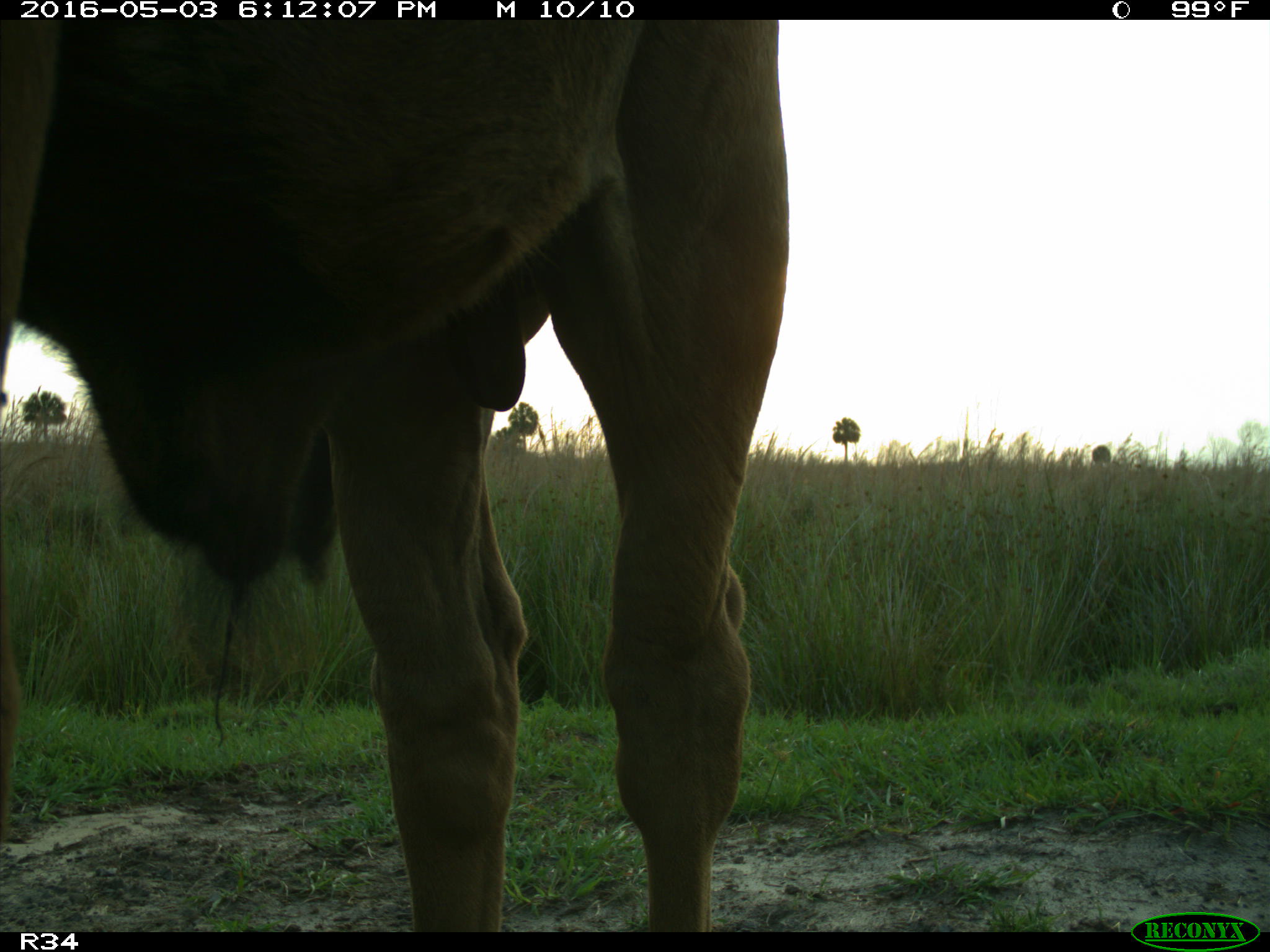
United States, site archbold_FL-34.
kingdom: Animalia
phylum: Chordata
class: Mammalia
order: Artiodactyla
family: Bovidae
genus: Bos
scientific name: Bos taurus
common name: domestic cow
Bos taurus (domestic cow).